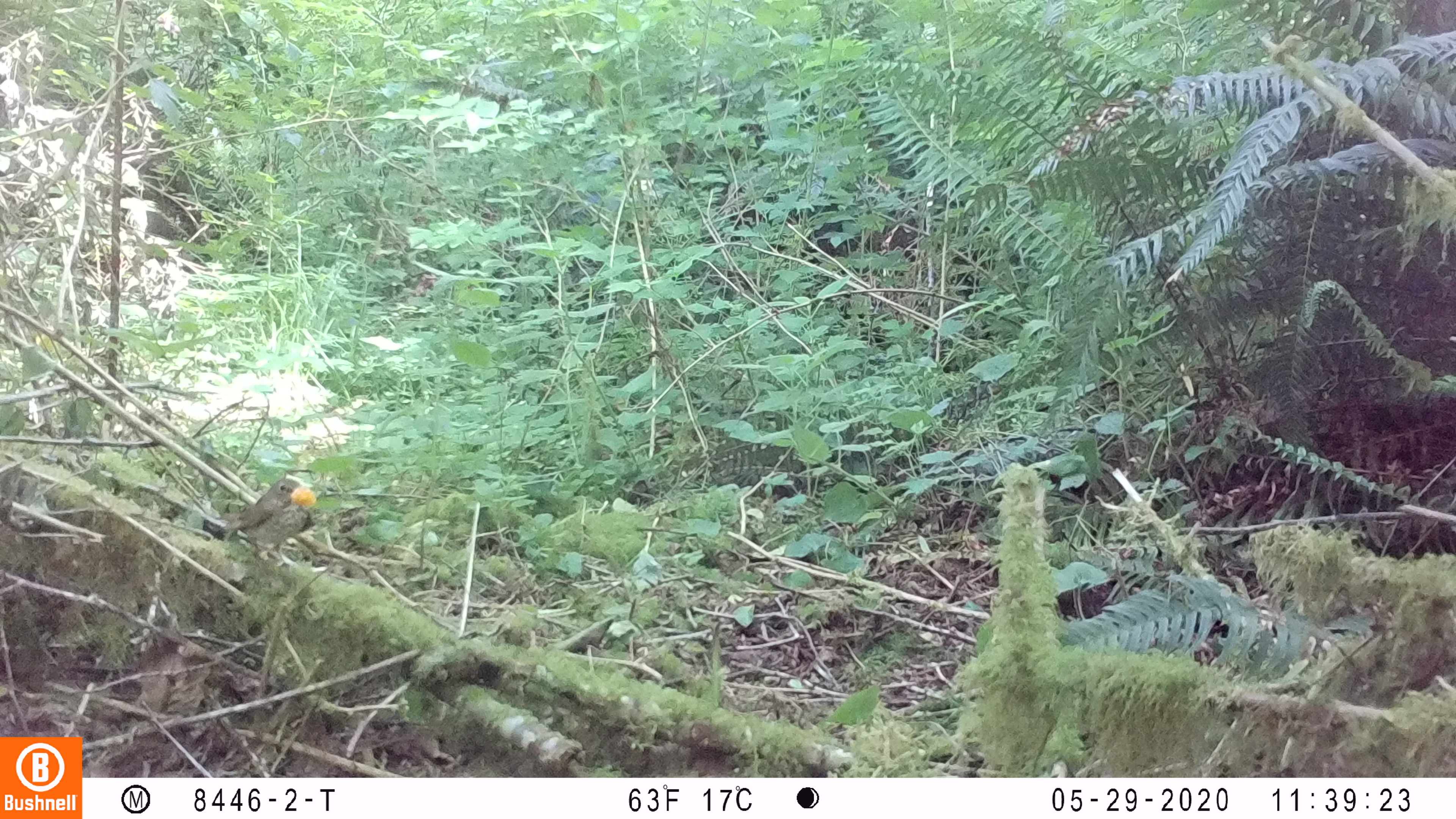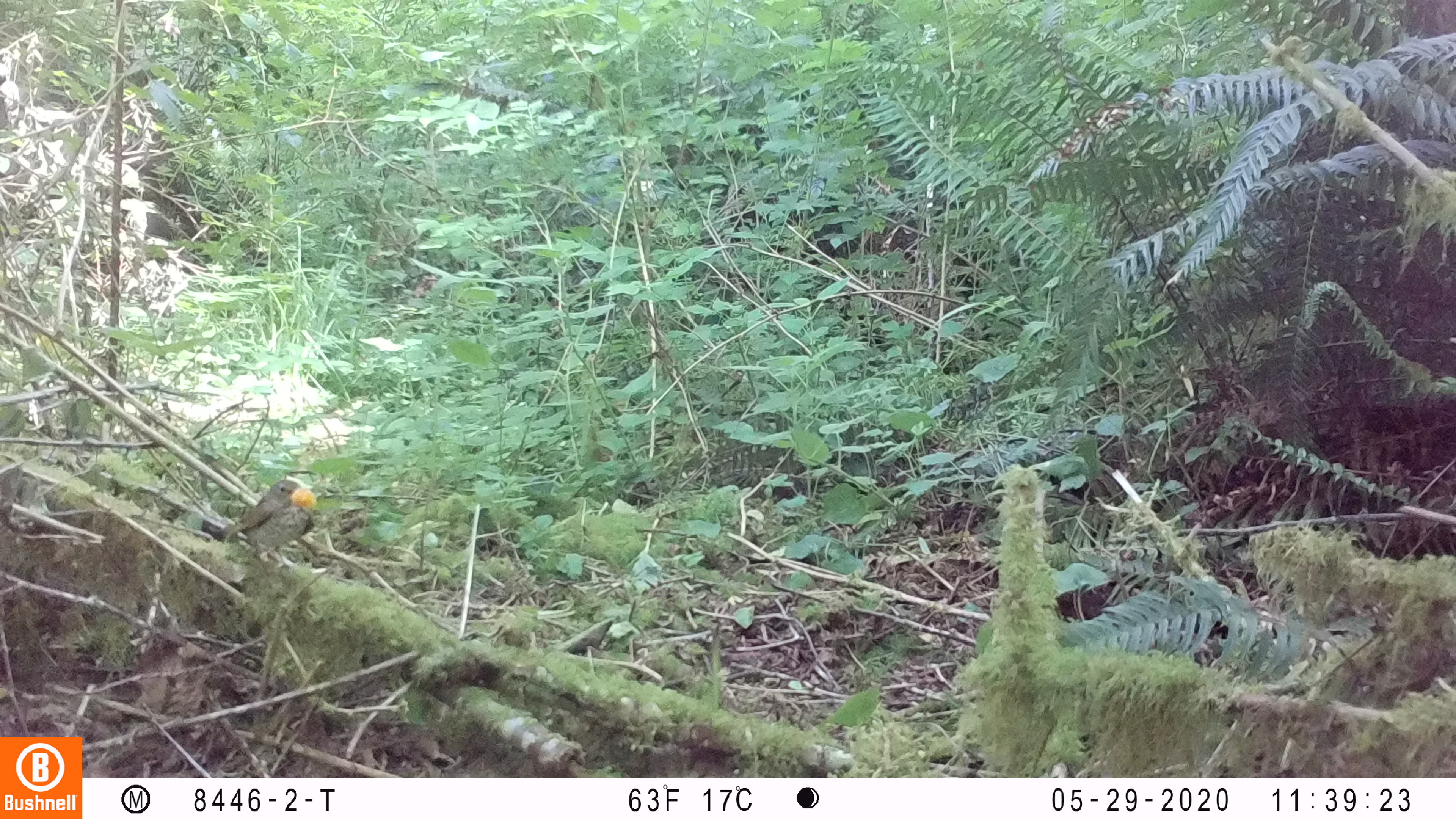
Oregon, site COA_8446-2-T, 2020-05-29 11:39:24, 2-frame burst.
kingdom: Animalia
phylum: Chordata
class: Aves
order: Passeriformes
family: Turdidae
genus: Catharus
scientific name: Catharus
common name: brown thrushes and nightingale-thrushes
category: catharus species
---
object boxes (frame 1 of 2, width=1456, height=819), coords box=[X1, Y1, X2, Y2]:
catharus species: box=[199, 468, 323, 568]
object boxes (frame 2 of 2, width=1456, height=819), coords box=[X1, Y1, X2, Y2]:
catharus species: box=[219, 470, 323, 569]